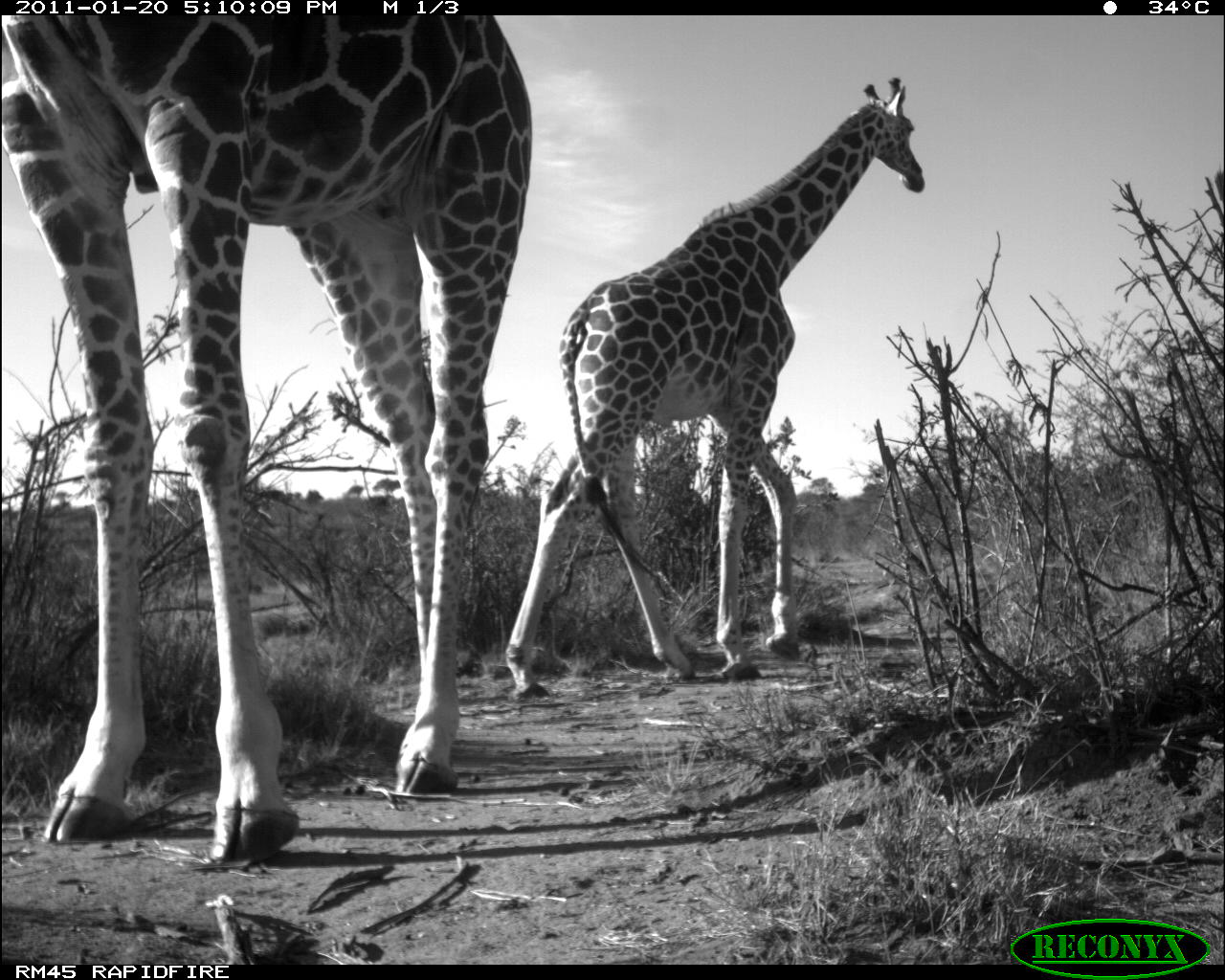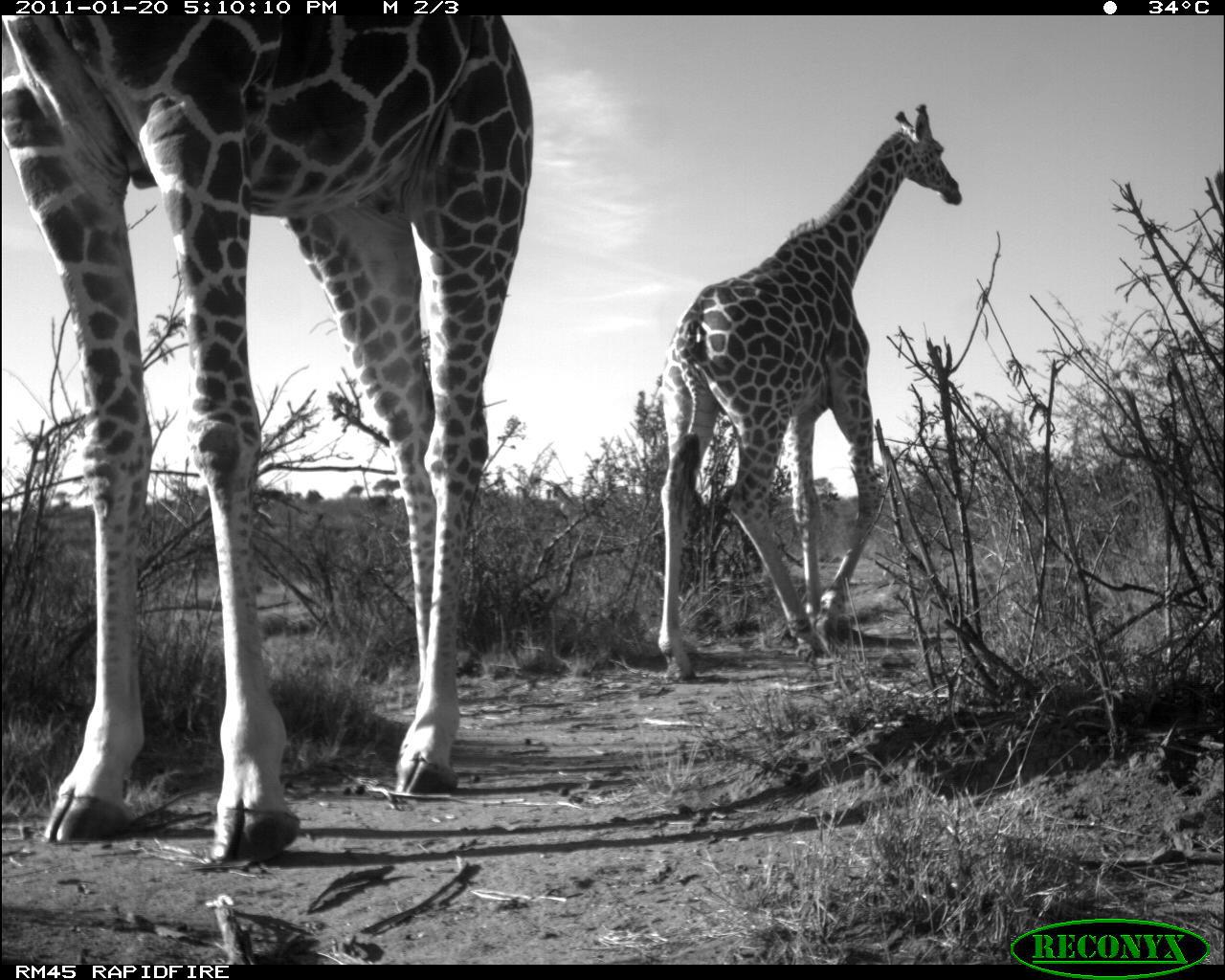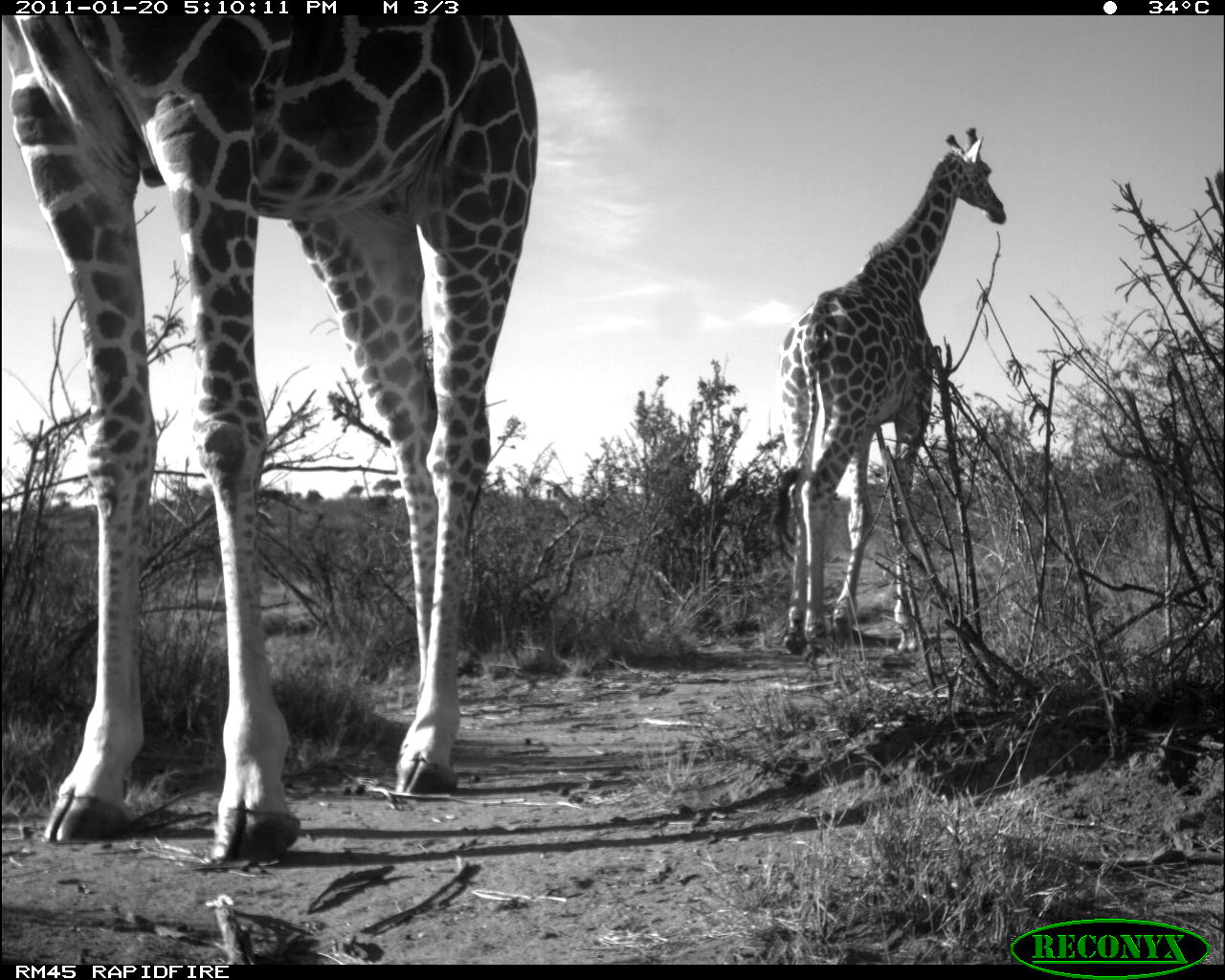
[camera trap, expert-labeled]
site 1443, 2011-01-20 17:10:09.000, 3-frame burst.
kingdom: Animalia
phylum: Chordata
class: Mammalia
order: Artiodactyla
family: Bovidae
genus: Madoqua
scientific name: Madoqua guentheri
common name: günther's dik-dik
Madoqua guentheri (günther's dik-dik), count 2.